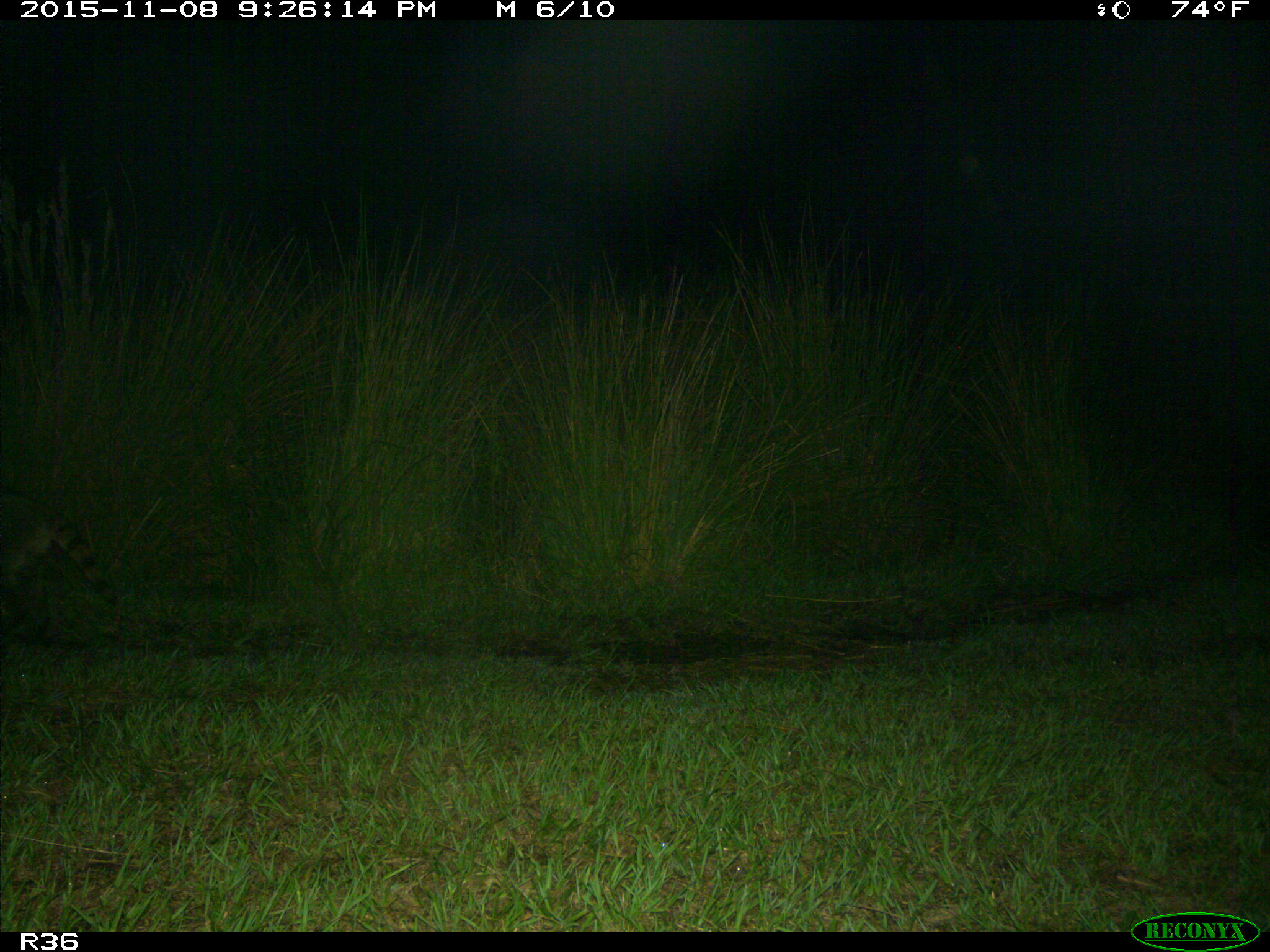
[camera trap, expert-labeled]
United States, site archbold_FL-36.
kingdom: Animalia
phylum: Chordata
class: Mammalia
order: Carnivora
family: Procyonidae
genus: Procyon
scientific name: Procyon lotor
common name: common raccoon